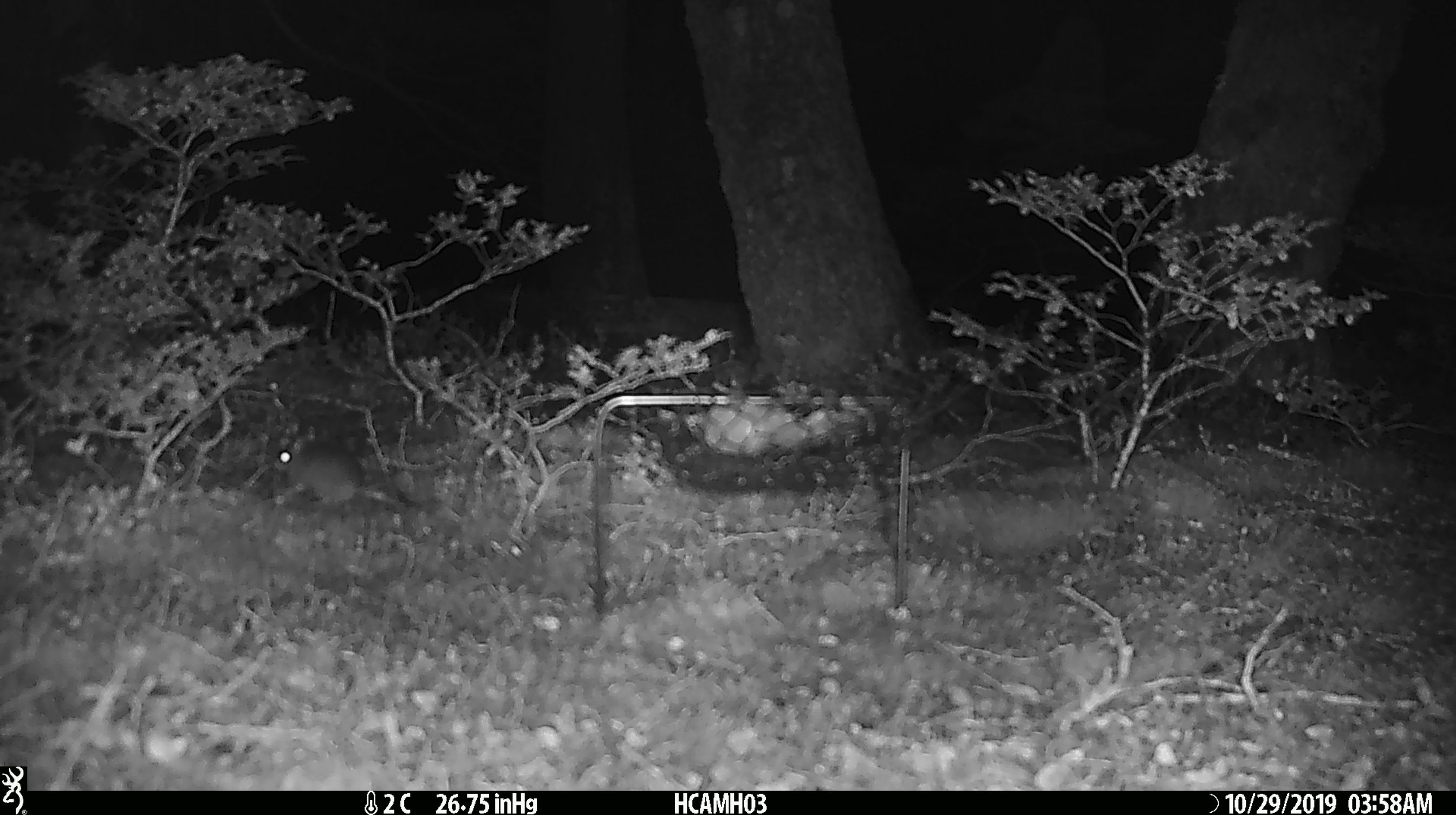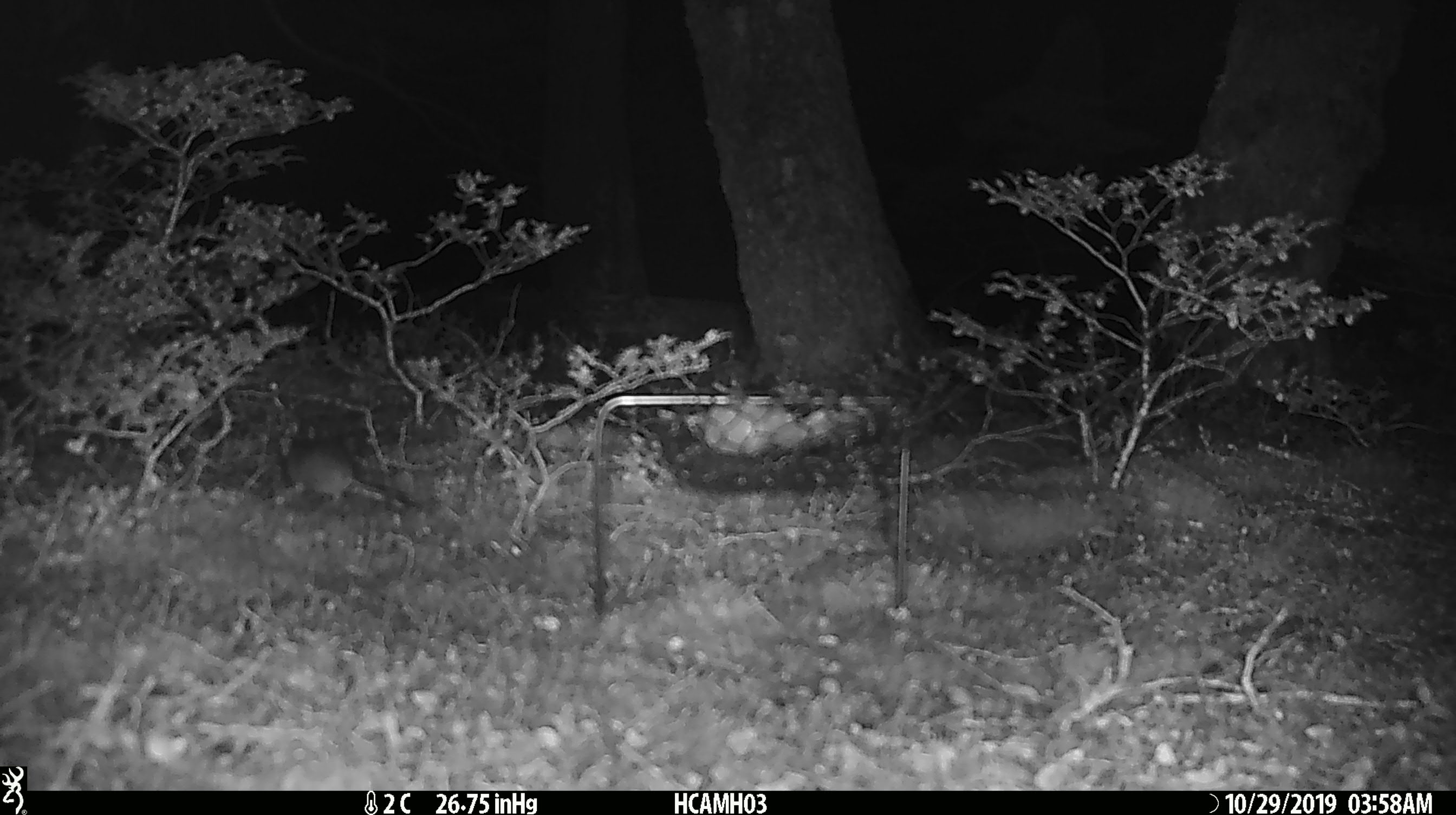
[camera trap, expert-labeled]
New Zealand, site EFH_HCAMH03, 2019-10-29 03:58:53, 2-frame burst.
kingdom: Animalia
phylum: Chordata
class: Mammalia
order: Rodentia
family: Muridae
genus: Mus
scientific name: Mus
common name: mouse